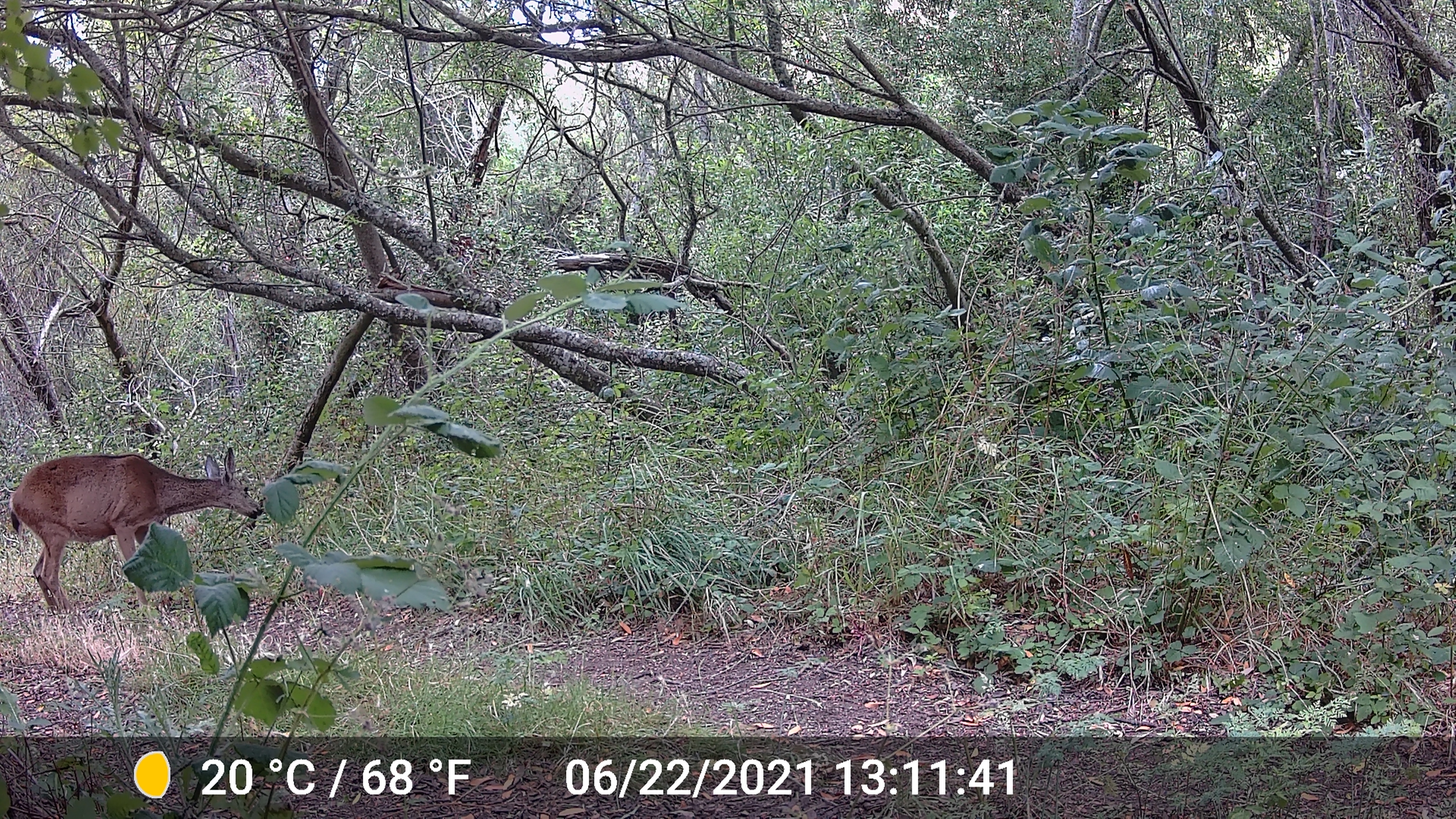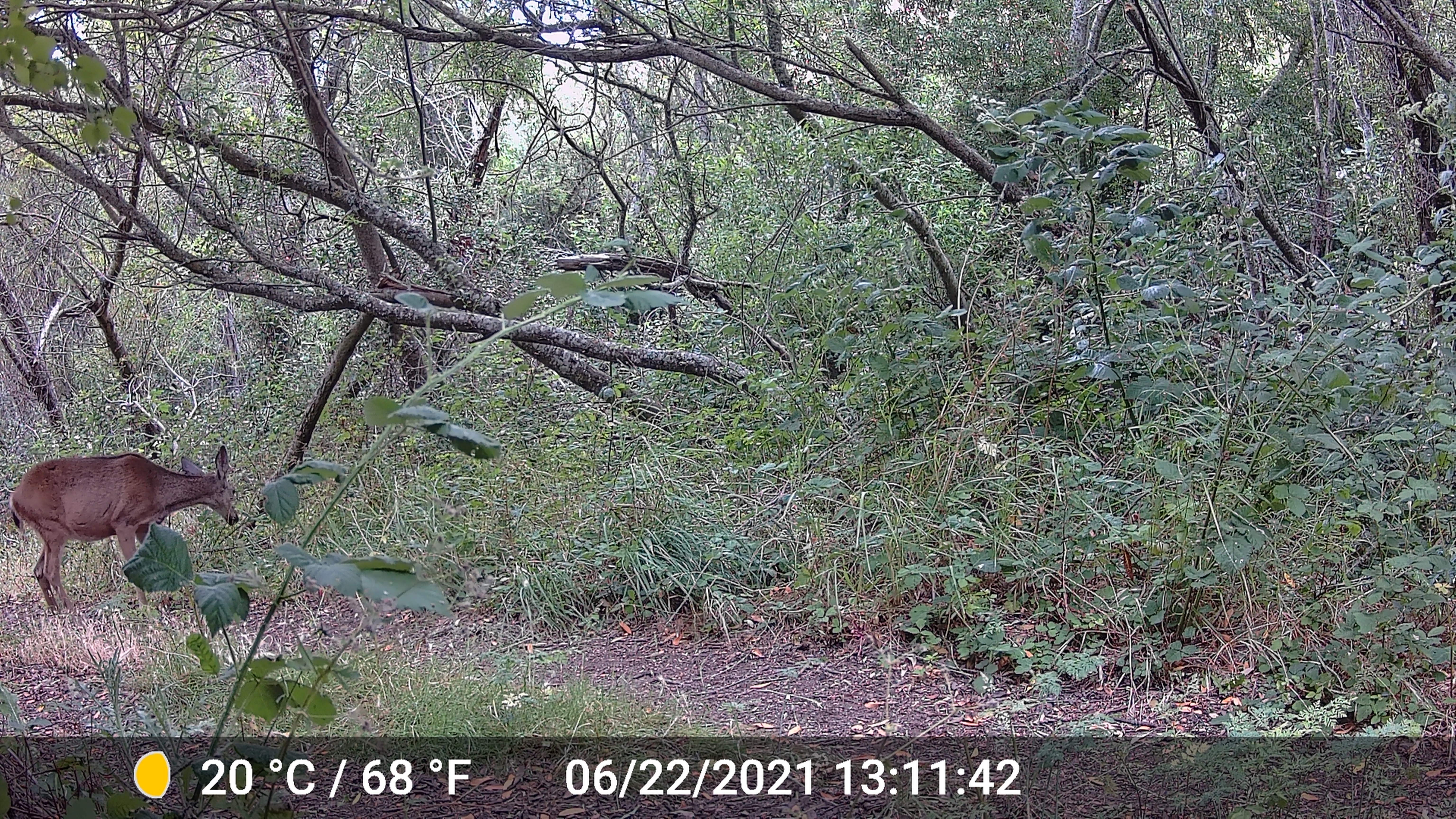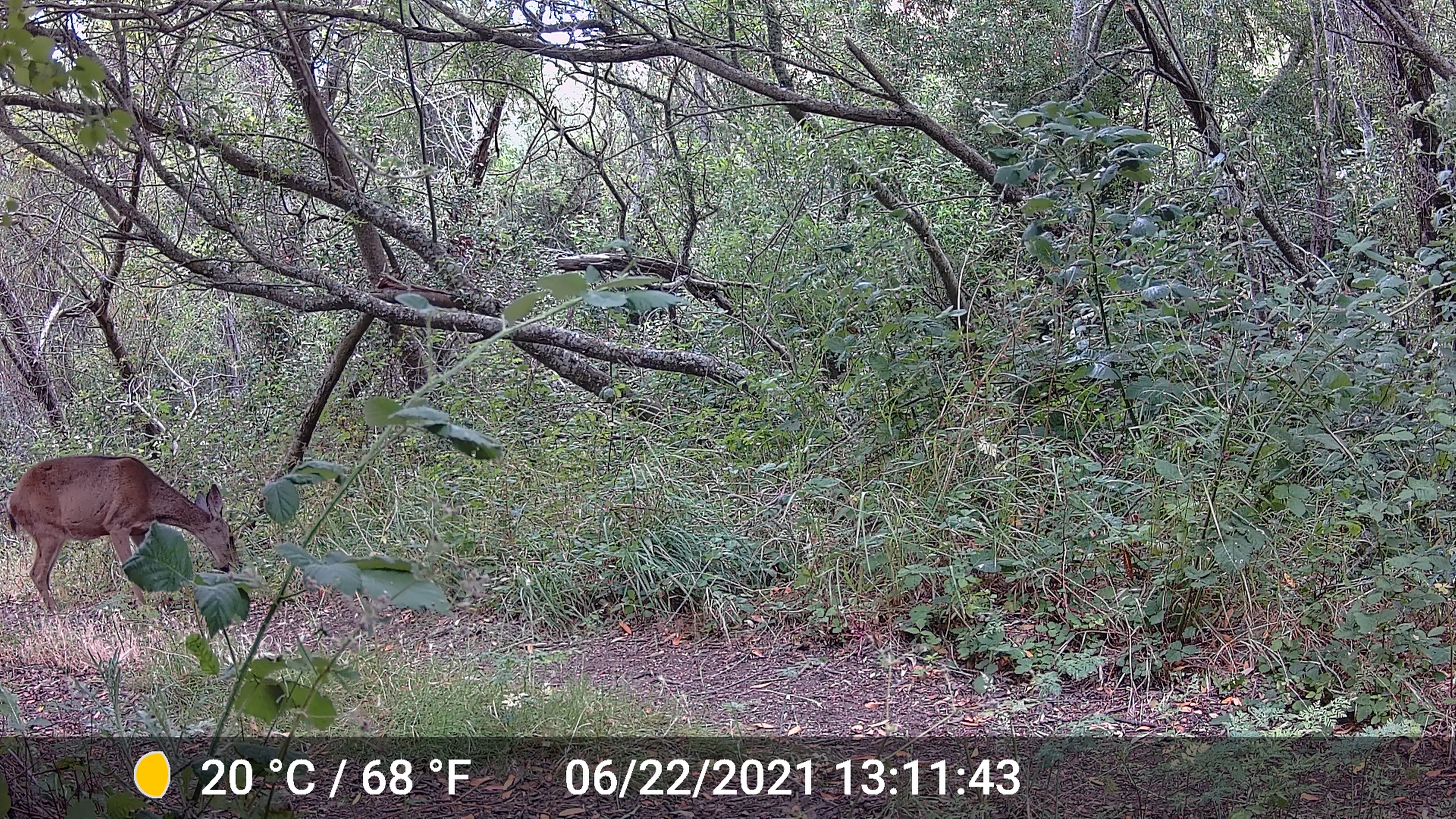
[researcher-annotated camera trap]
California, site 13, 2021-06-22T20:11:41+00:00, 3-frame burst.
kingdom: Animalia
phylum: Chordata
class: Mammalia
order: Artiodactyla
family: Cervidae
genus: Odocoileus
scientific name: Odocoileus hemionus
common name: mule deer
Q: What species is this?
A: Mule deer (Odocoileus hemionus).